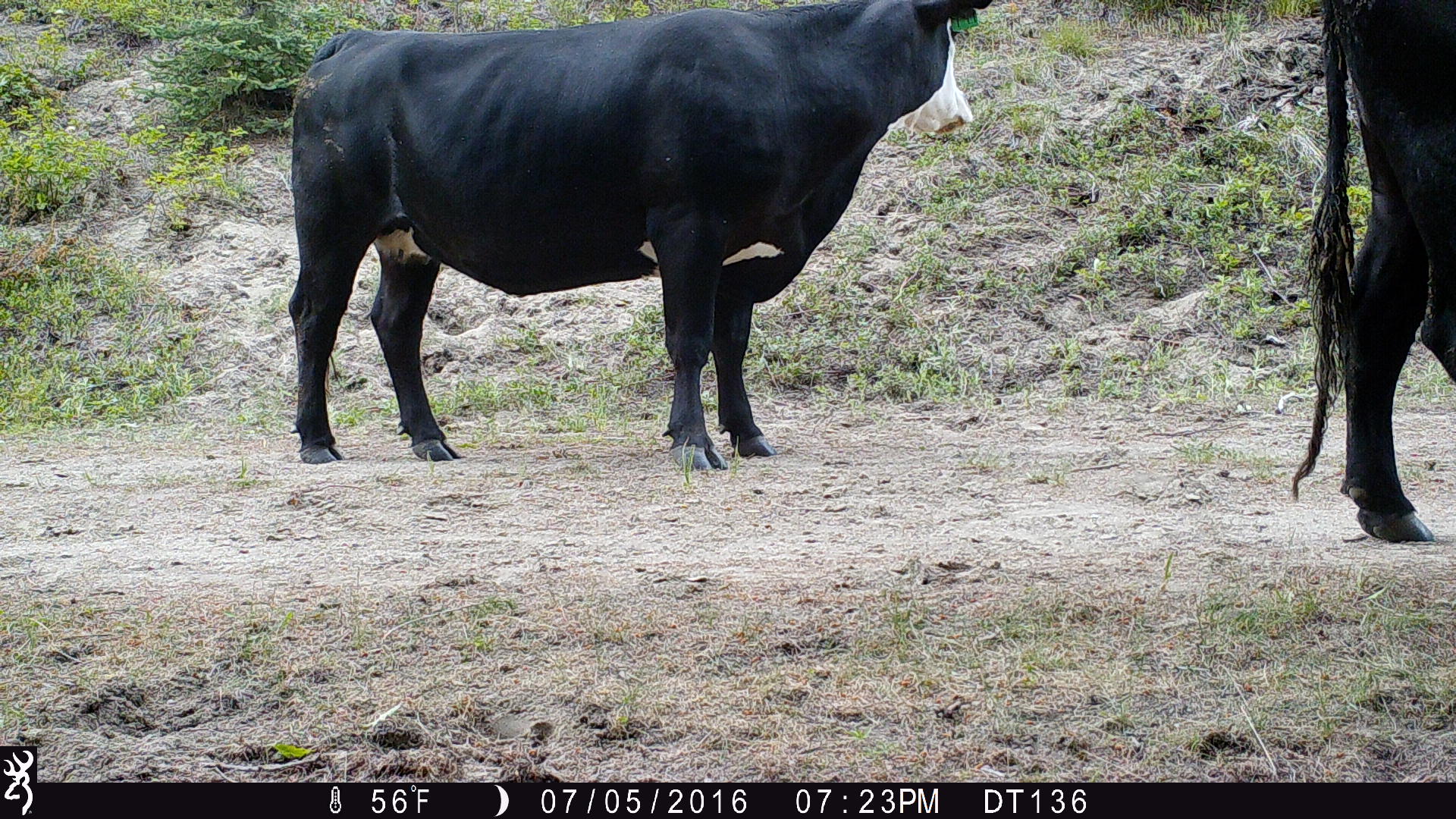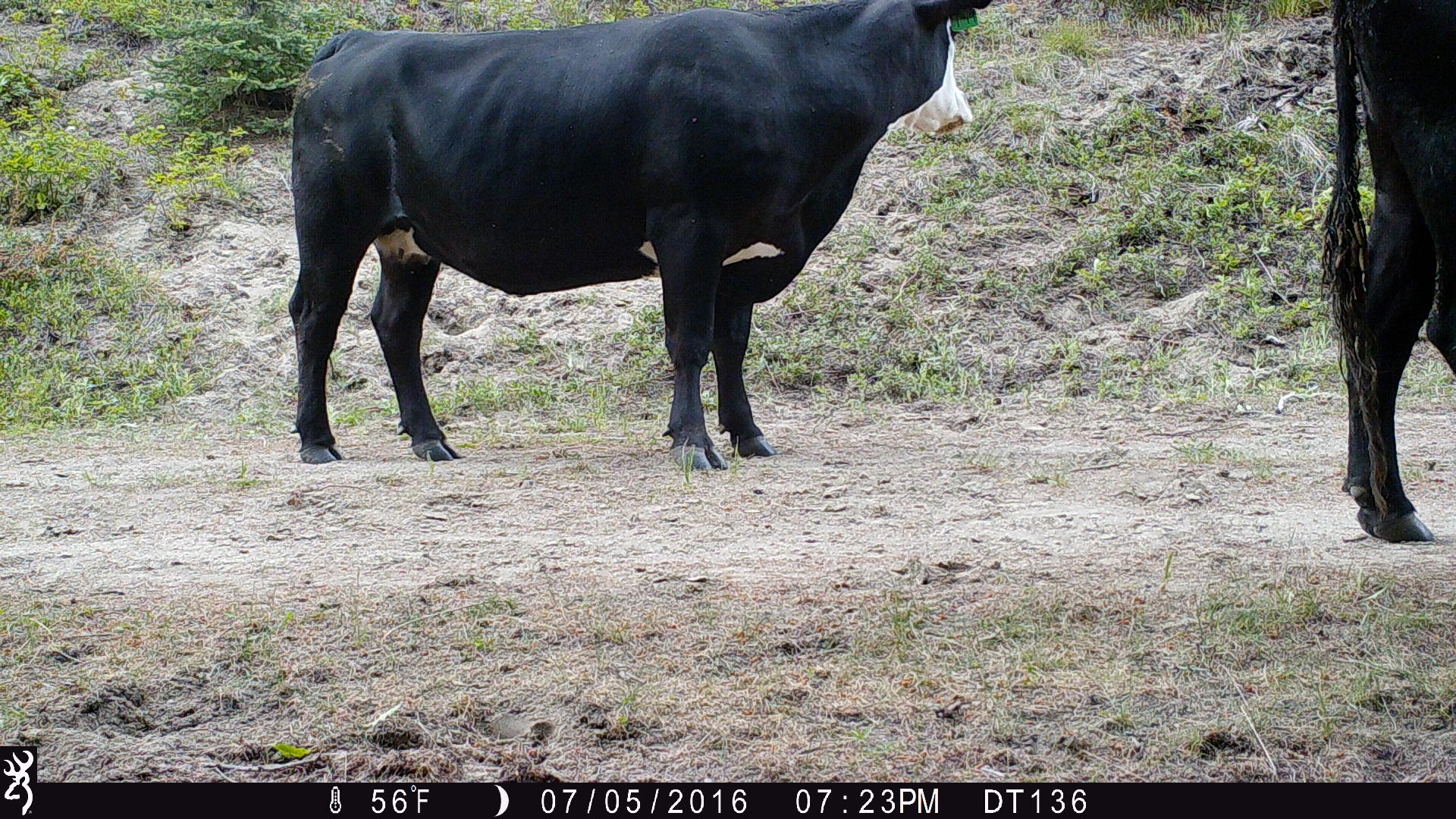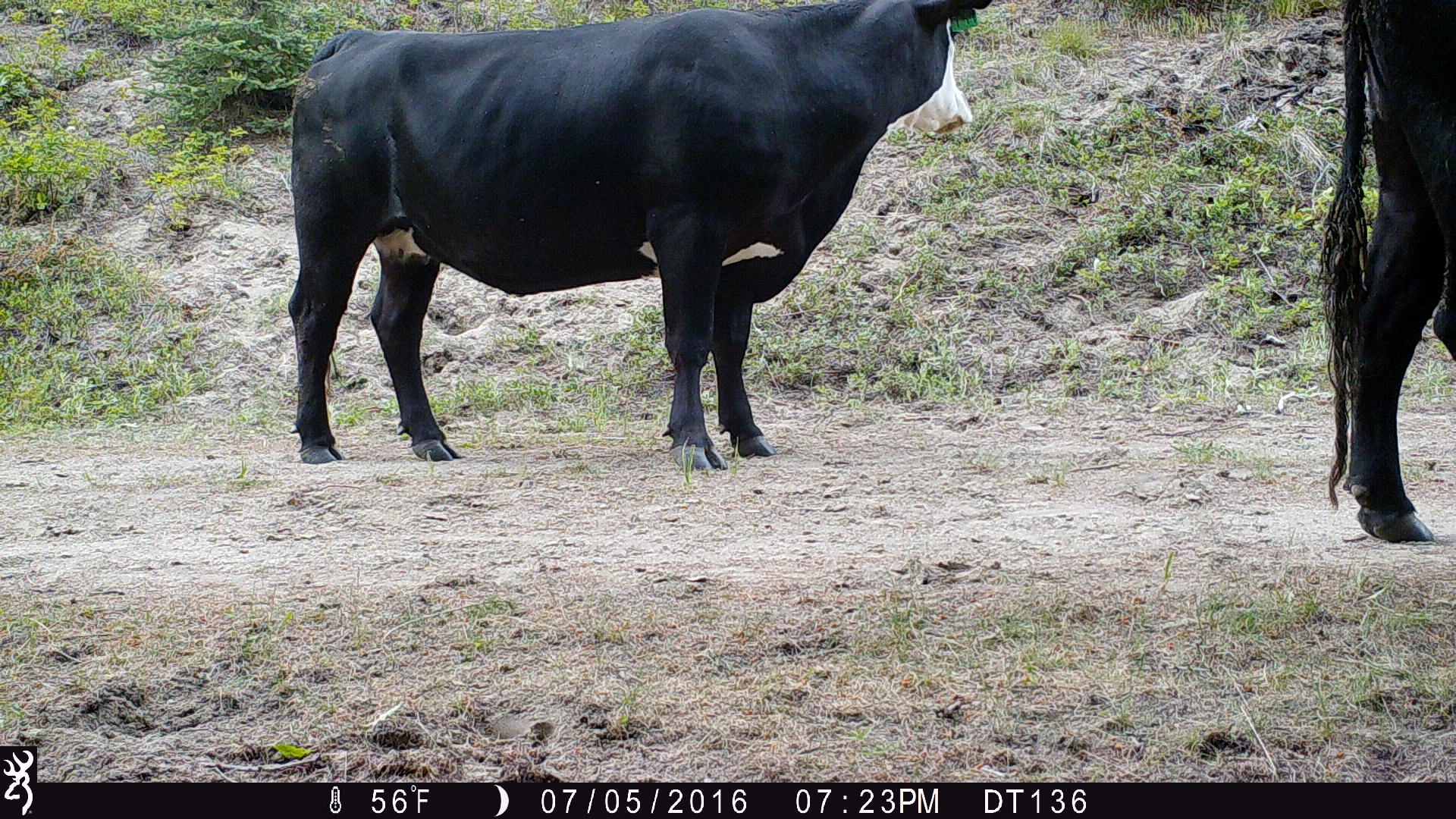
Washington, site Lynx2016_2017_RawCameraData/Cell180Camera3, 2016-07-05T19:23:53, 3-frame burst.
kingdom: Animalia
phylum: Chordata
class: Mammalia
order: Artiodactyla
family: Bovidae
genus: Bos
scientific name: Bos taurus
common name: domestic cattle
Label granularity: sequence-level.